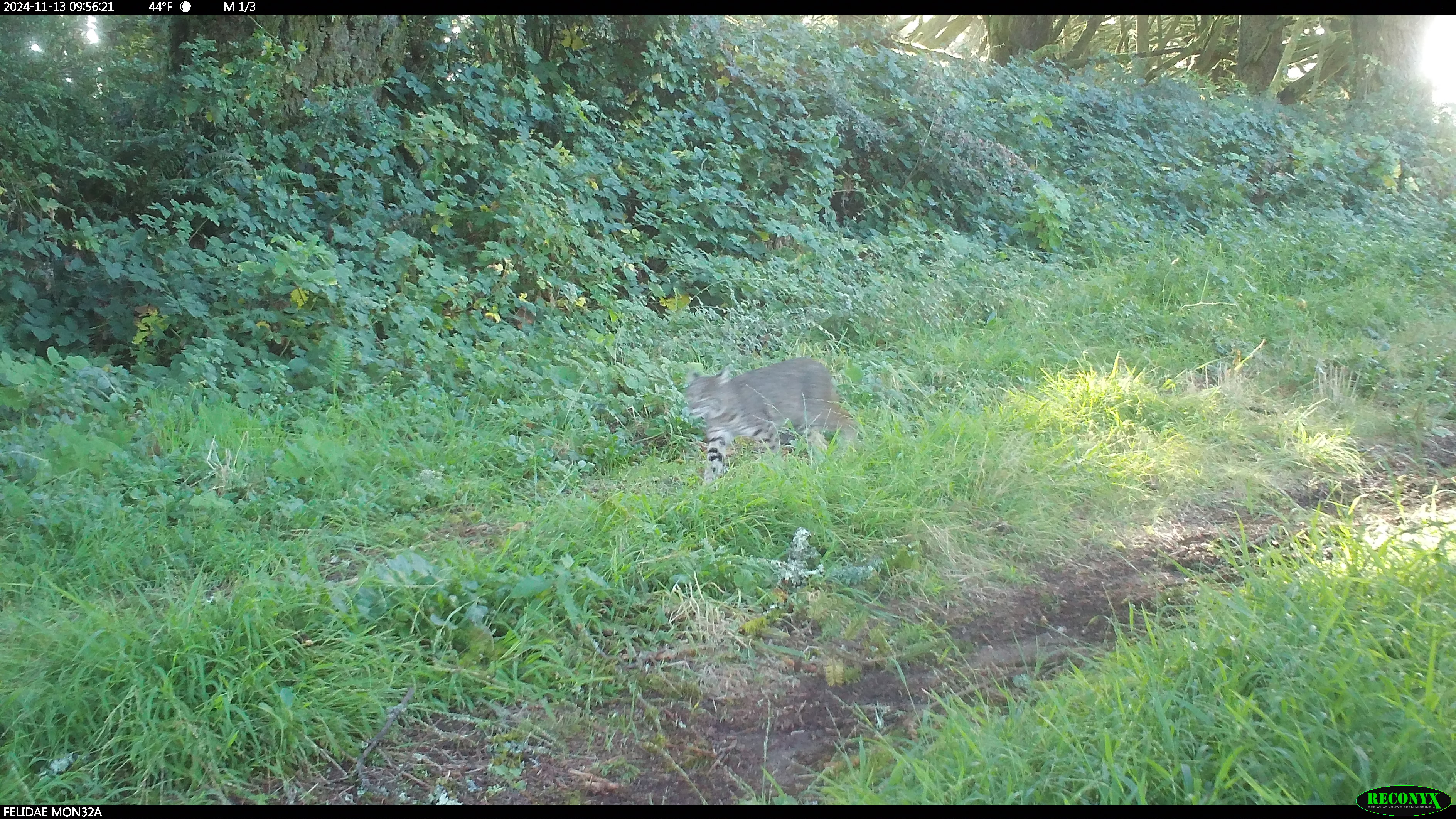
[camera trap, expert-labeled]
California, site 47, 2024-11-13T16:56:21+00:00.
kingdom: Animalia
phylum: Chordata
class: Mammalia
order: Carnivora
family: Felidae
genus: Lynx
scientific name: Lynx rufus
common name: bobcat